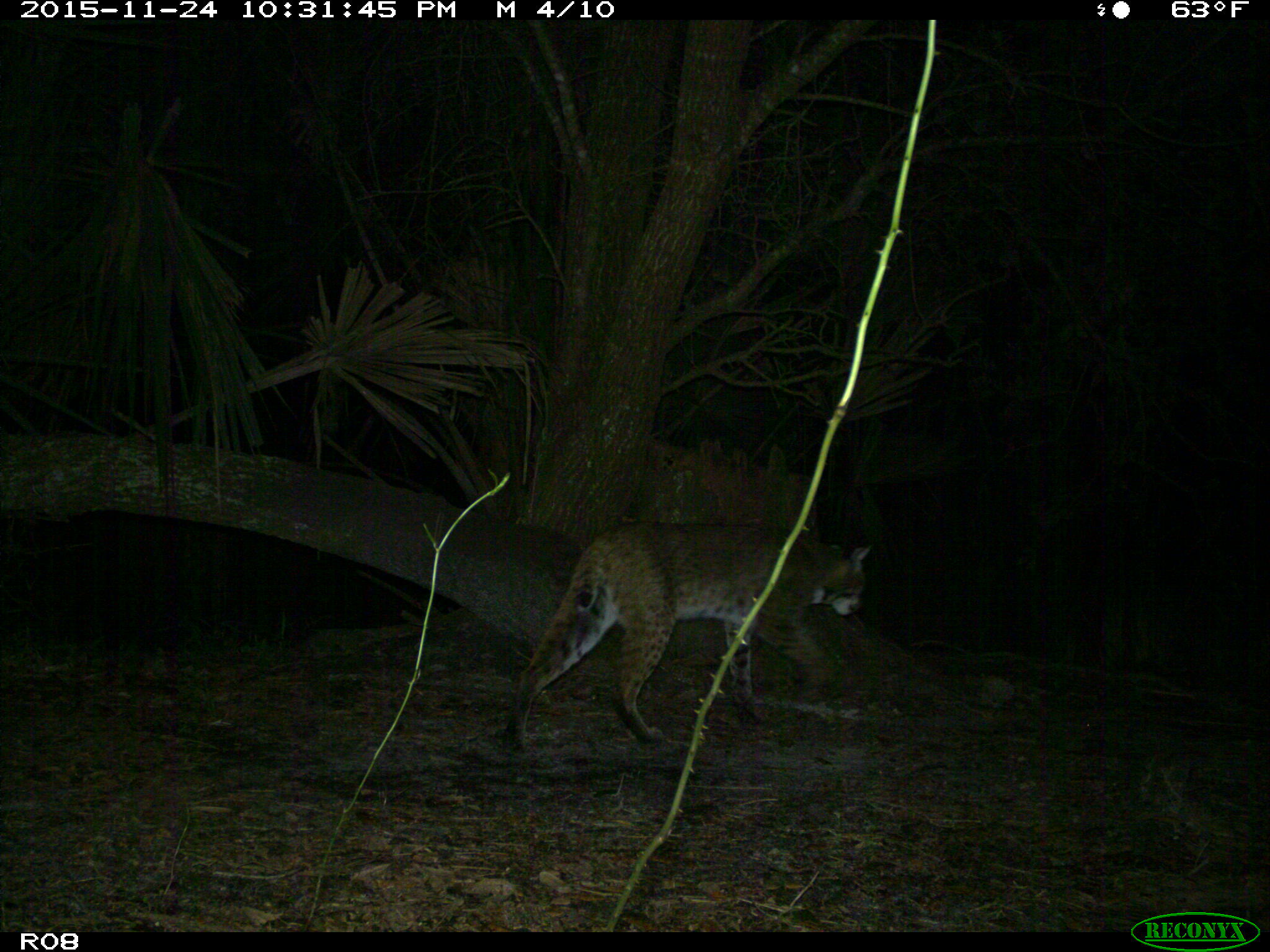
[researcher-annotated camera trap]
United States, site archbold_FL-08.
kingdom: Animalia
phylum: Chordata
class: Mammalia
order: Carnivora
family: Felidae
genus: Lynx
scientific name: Lynx rufus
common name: bobcat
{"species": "Lynx rufus (bobcat)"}